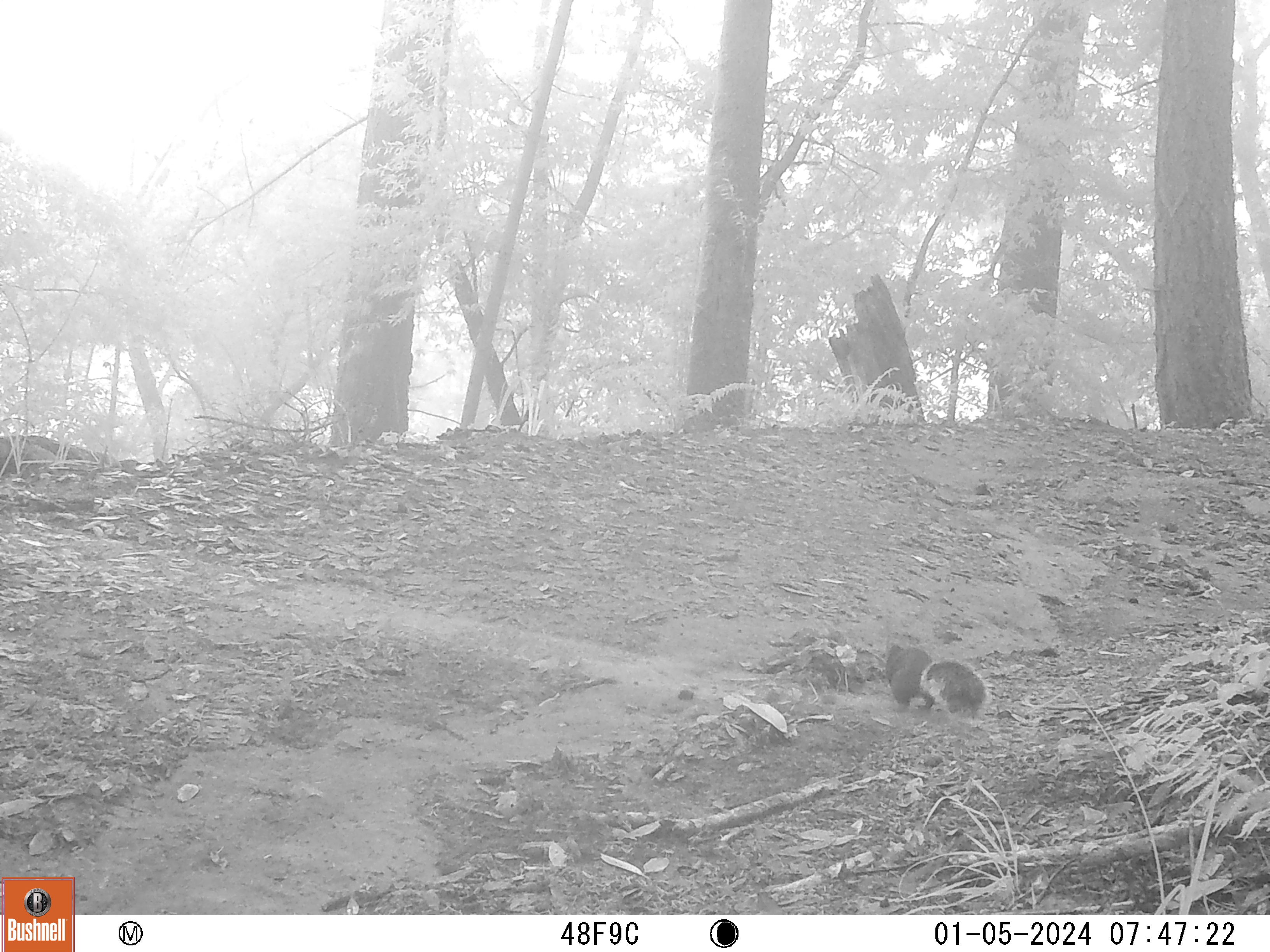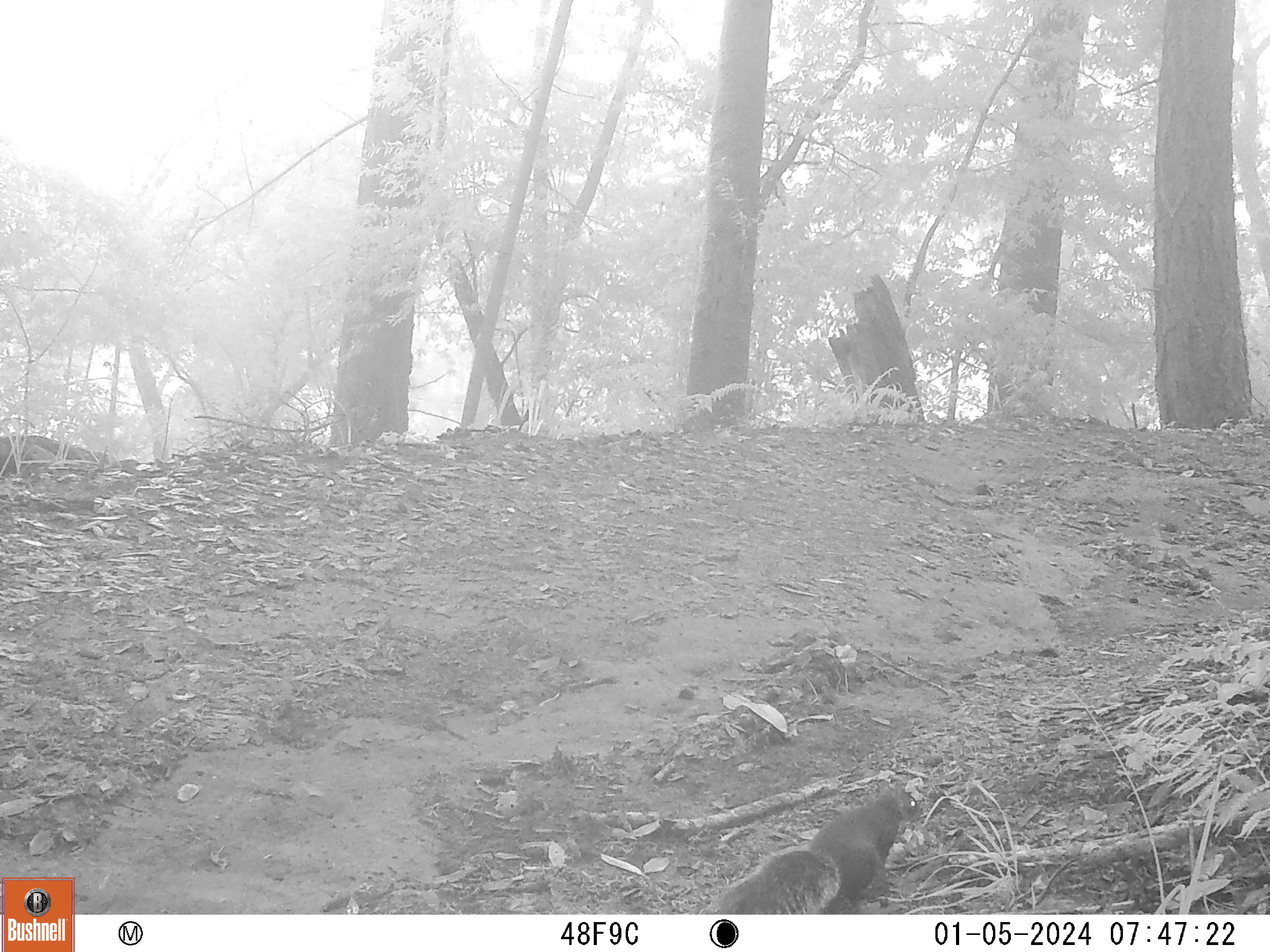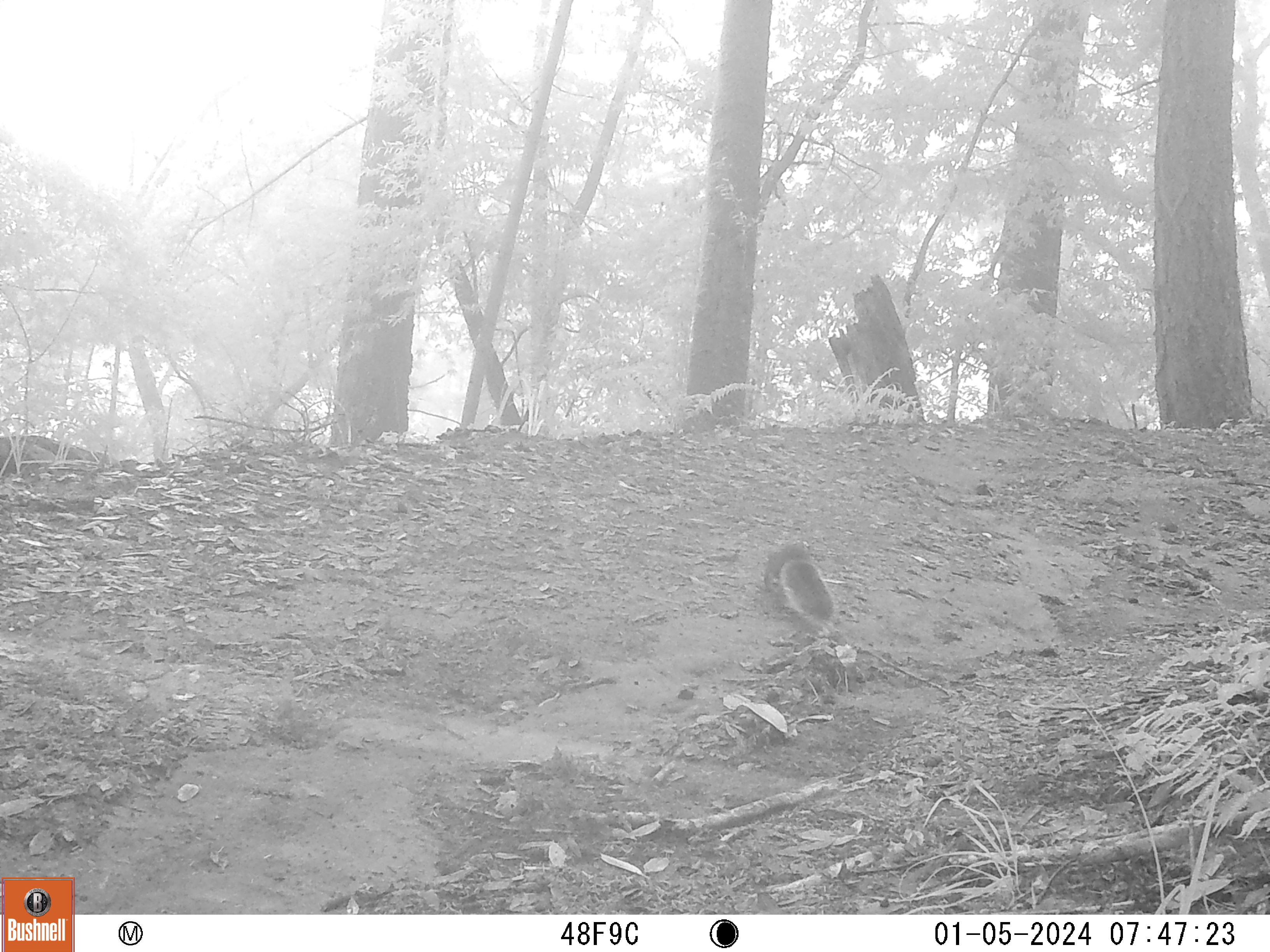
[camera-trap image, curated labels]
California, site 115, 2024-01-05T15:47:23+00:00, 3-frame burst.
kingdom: Animalia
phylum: Chordata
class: Mammalia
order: Rodentia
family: Sciuridae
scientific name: Sciuridae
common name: squirrel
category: unknown squirrel